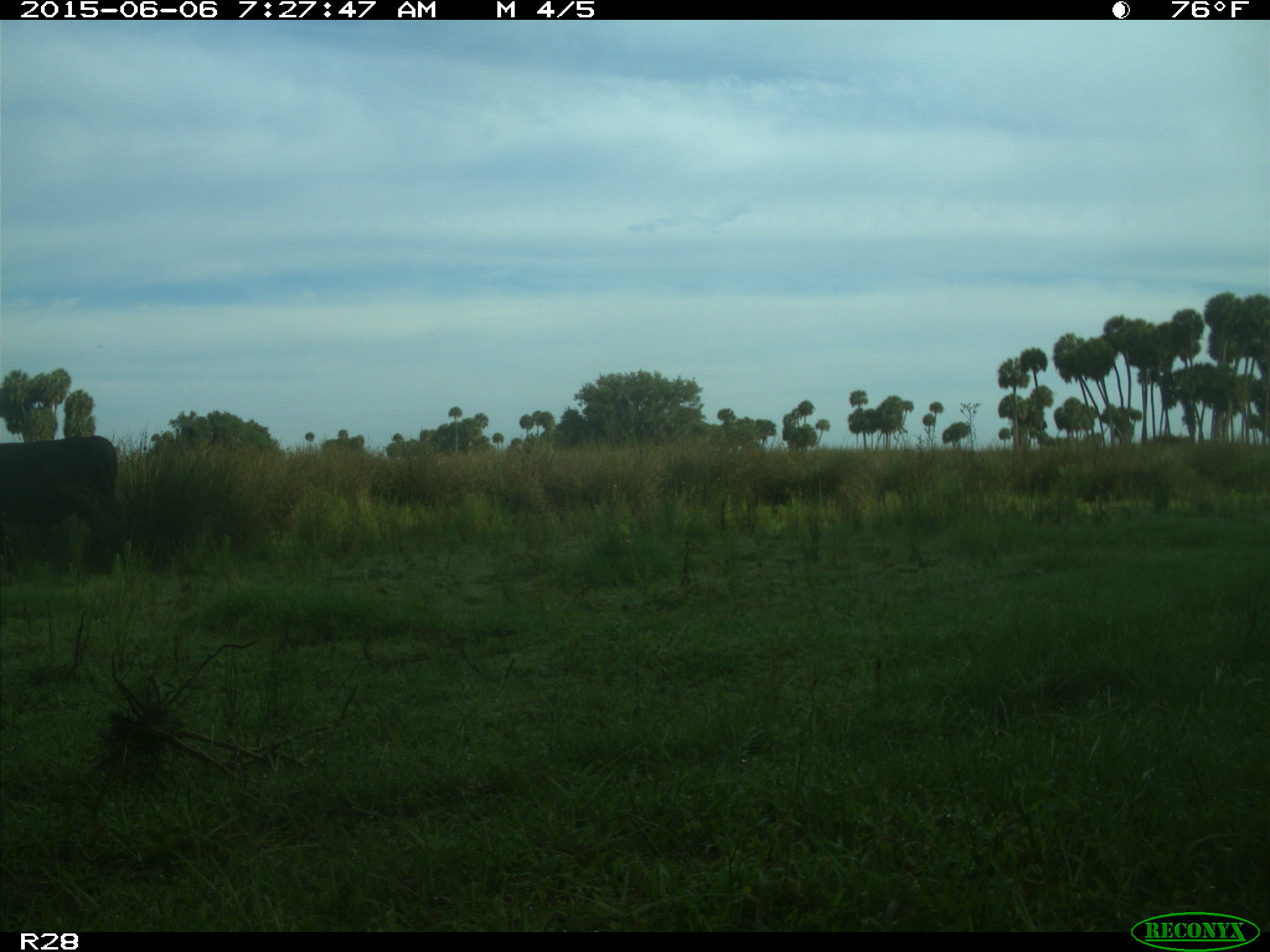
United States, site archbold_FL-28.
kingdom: Animalia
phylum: Chordata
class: Mammalia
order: Artiodactyla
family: Bovidae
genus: Bos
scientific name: Bos taurus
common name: domestic cow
Bos taurus (domestic cow).